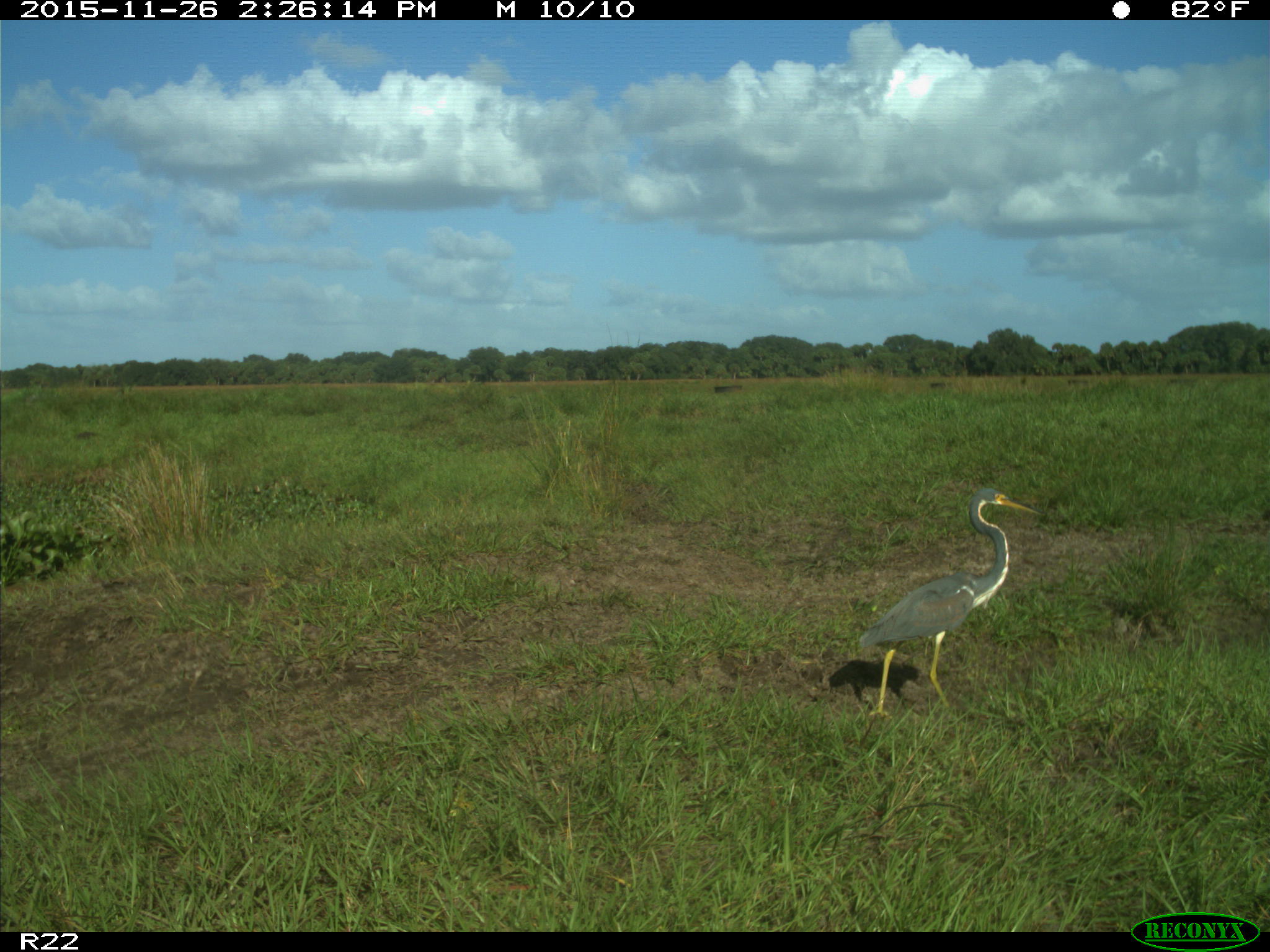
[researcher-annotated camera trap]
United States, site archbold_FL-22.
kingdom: Animalia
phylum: Chordata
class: Aves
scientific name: Aves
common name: birds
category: unidentified bird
Unidentified bird (birds) (Aves).